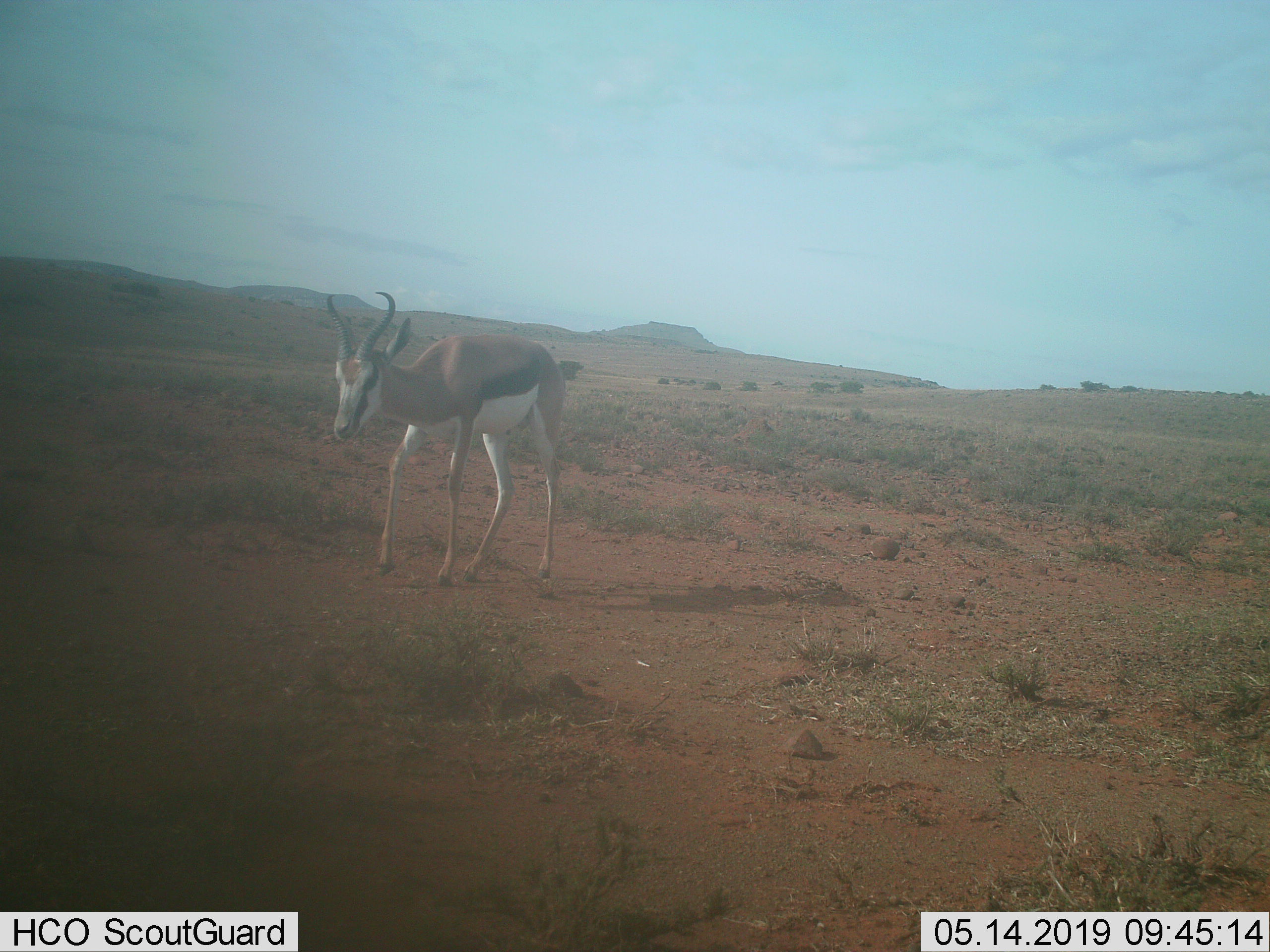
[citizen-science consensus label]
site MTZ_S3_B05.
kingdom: Animalia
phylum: Chordata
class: Mammalia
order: Artiodactyla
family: Bovidae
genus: Antidorcas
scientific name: Antidorcas marsupialis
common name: springbok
Springbok (Antidorcas marsupialis), count 1. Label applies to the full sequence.